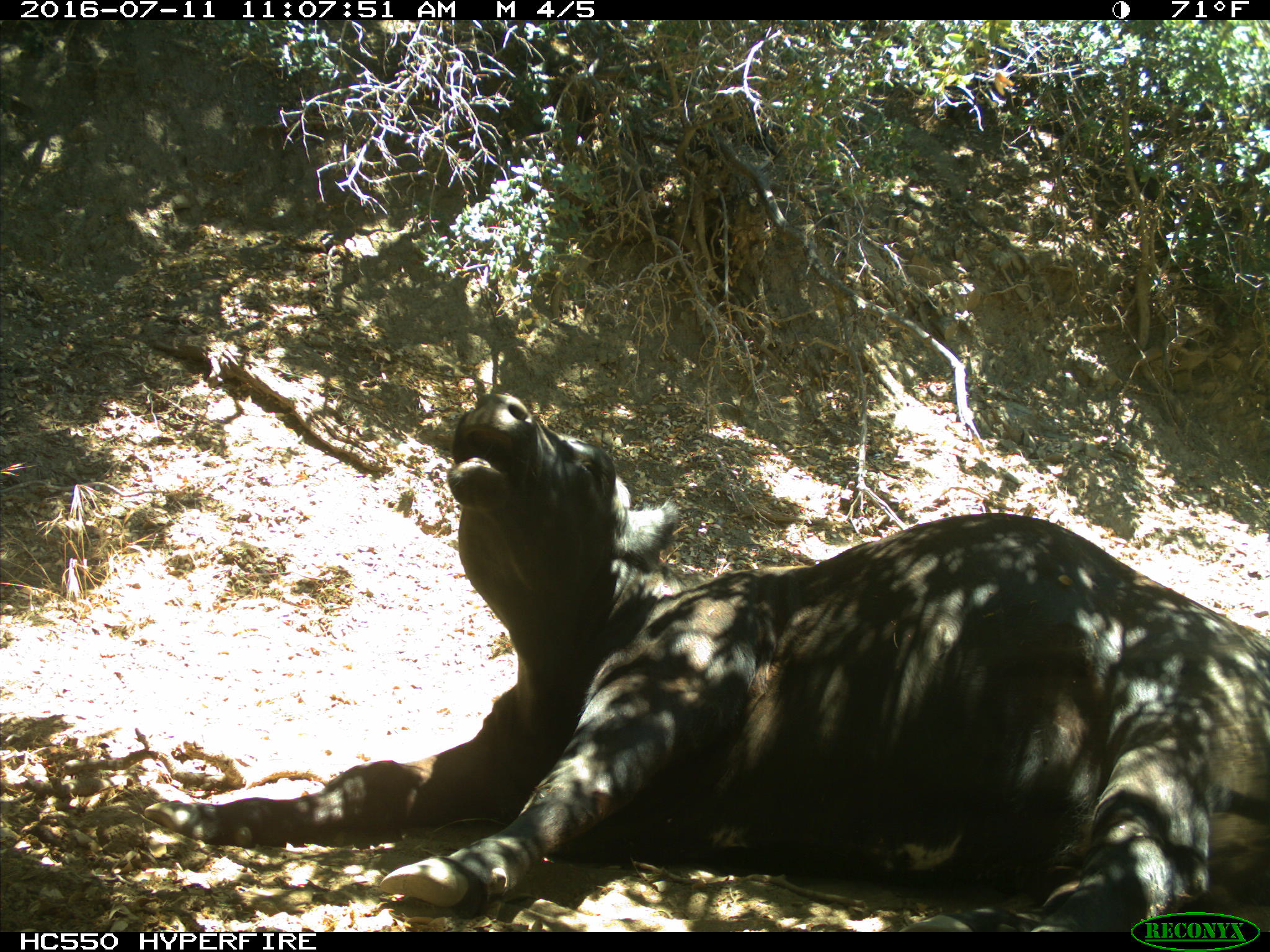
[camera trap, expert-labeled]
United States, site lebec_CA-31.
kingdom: Animalia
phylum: Chordata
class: Mammalia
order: Artiodactyla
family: Bovidae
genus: Bos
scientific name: Bos taurus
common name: domestic cow